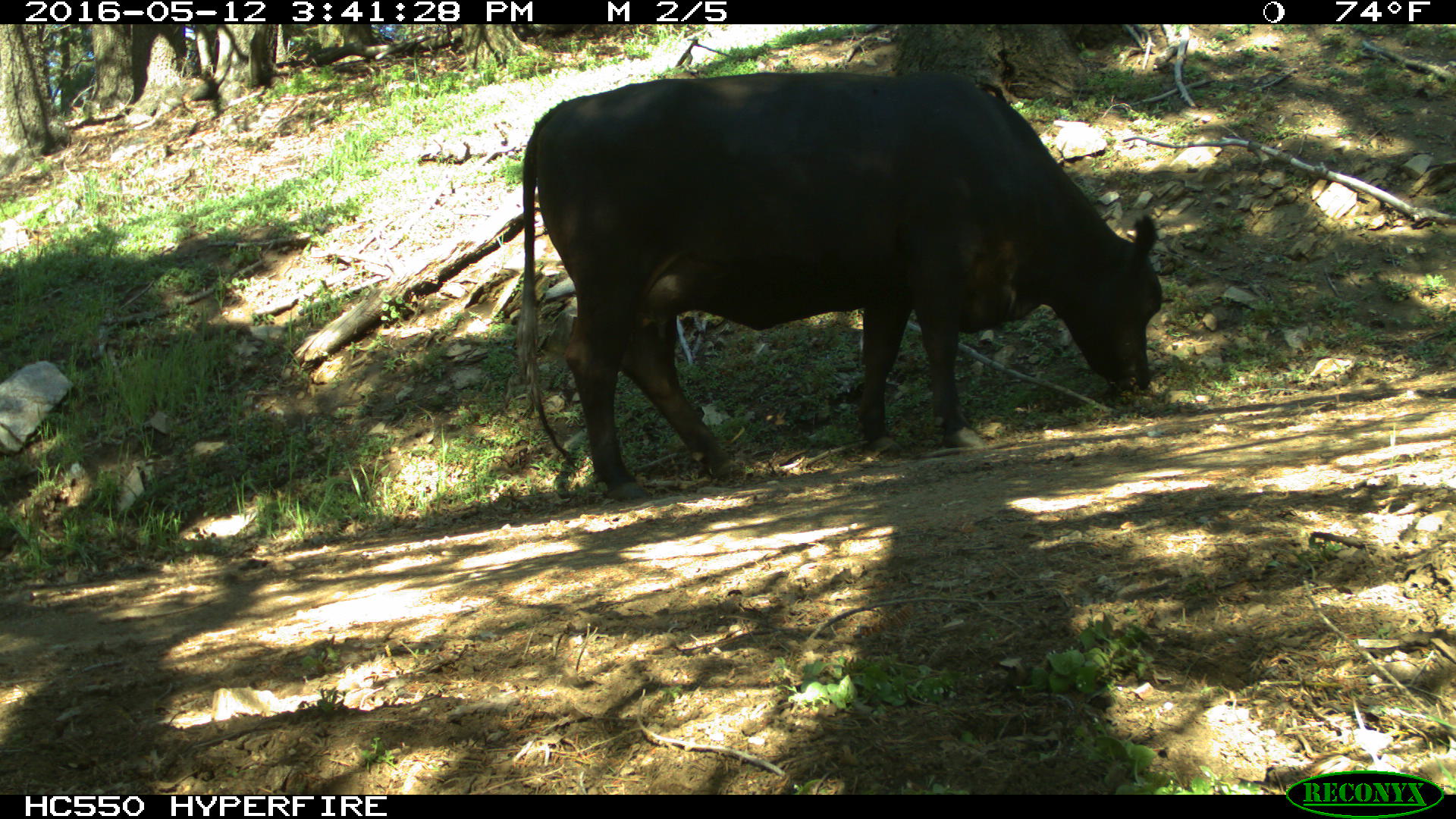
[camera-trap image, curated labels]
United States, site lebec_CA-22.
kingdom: Animalia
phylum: Chordata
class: Mammalia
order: Artiodactyla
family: Bovidae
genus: Bos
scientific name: Bos taurus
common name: domestic cow